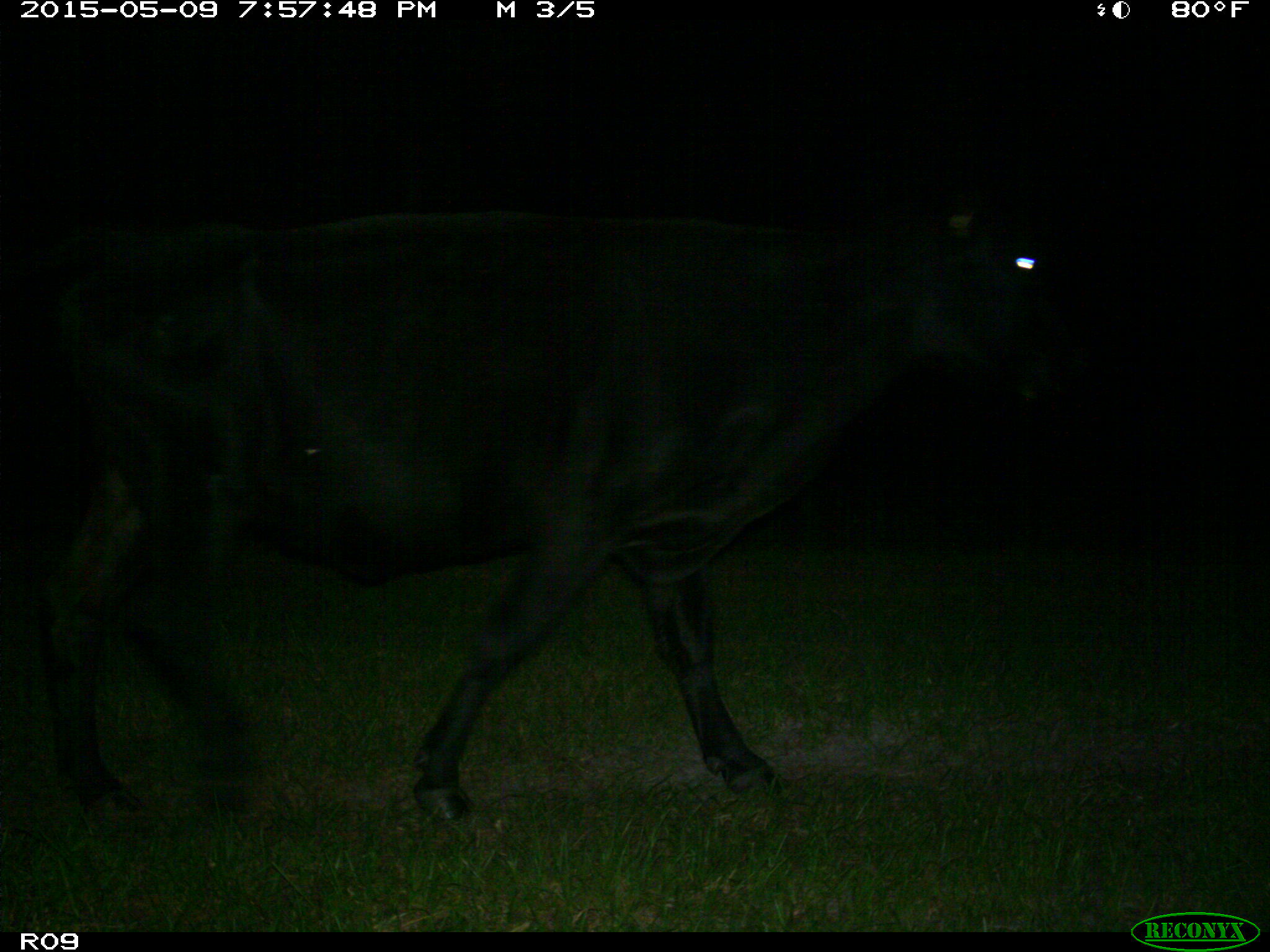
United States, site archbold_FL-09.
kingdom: Animalia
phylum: Chordata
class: Mammalia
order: Artiodactyla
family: Bovidae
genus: Bos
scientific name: Bos taurus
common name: domestic cow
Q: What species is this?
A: Bos taurus (domestic cow).